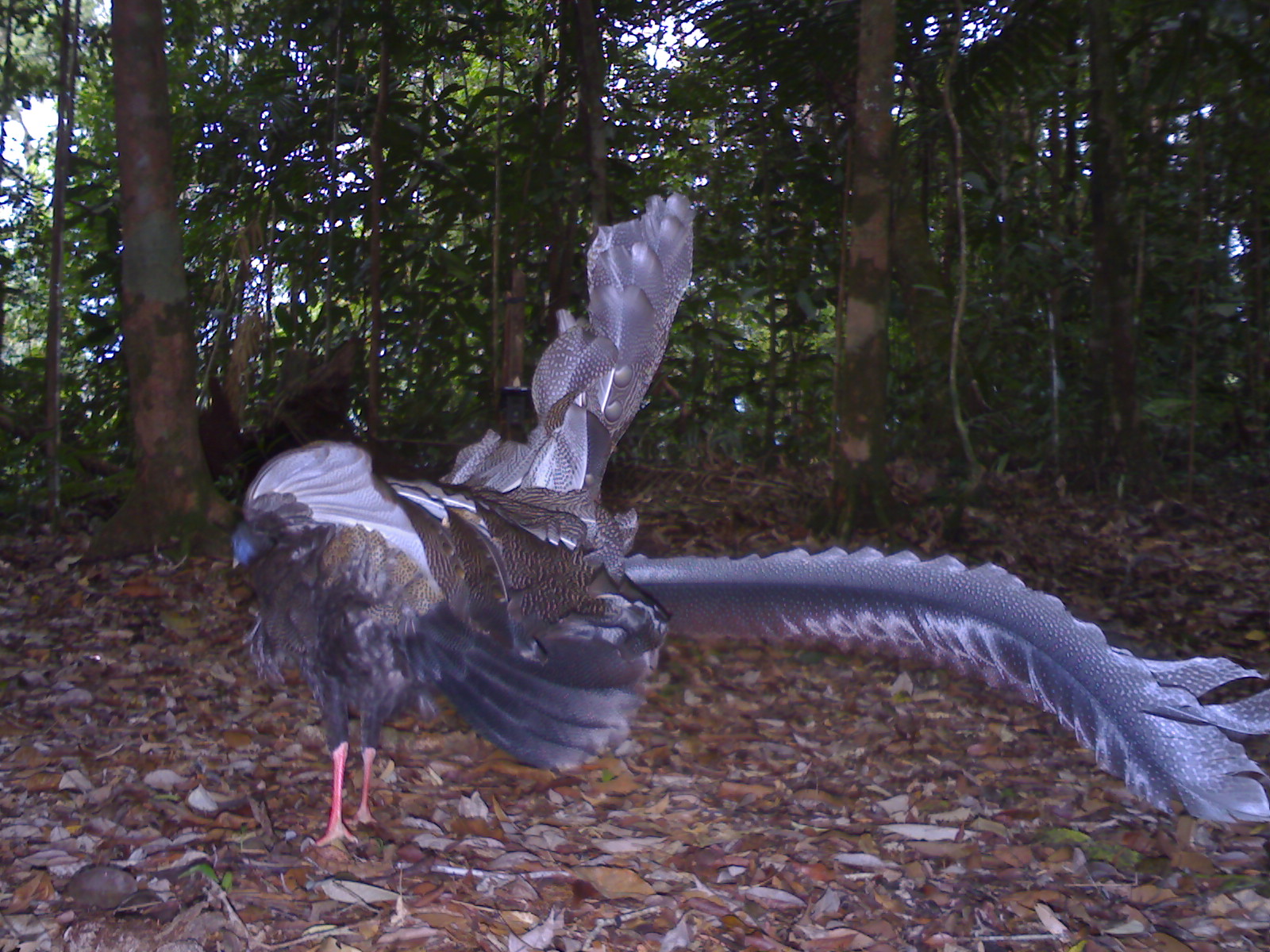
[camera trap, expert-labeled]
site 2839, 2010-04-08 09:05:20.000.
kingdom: Animalia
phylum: Chordata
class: Aves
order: Galliformes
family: Phasianidae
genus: Argusianus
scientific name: Argusianus argus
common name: great argus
Argusianus argus (great argus), count 1, sex female.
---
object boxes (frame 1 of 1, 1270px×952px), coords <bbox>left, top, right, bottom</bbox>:
argusianus argus: <bbox>222, 195, 1270, 851</bbox>